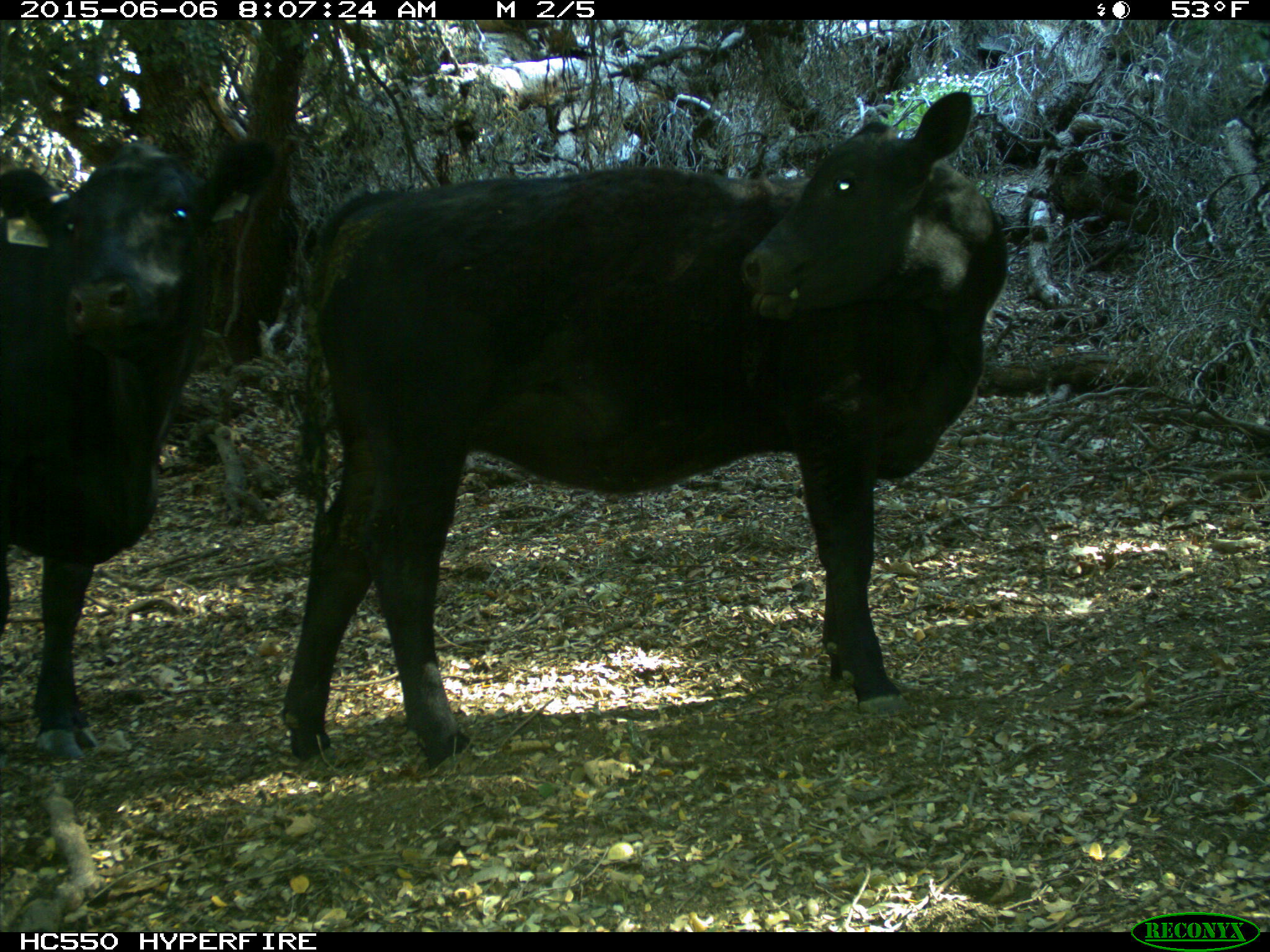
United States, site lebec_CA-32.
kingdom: Animalia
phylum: Chordata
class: Mammalia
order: Artiodactyla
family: Bovidae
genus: Bos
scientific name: Bos taurus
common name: domestic cow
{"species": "Bos taurus (domestic cow)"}